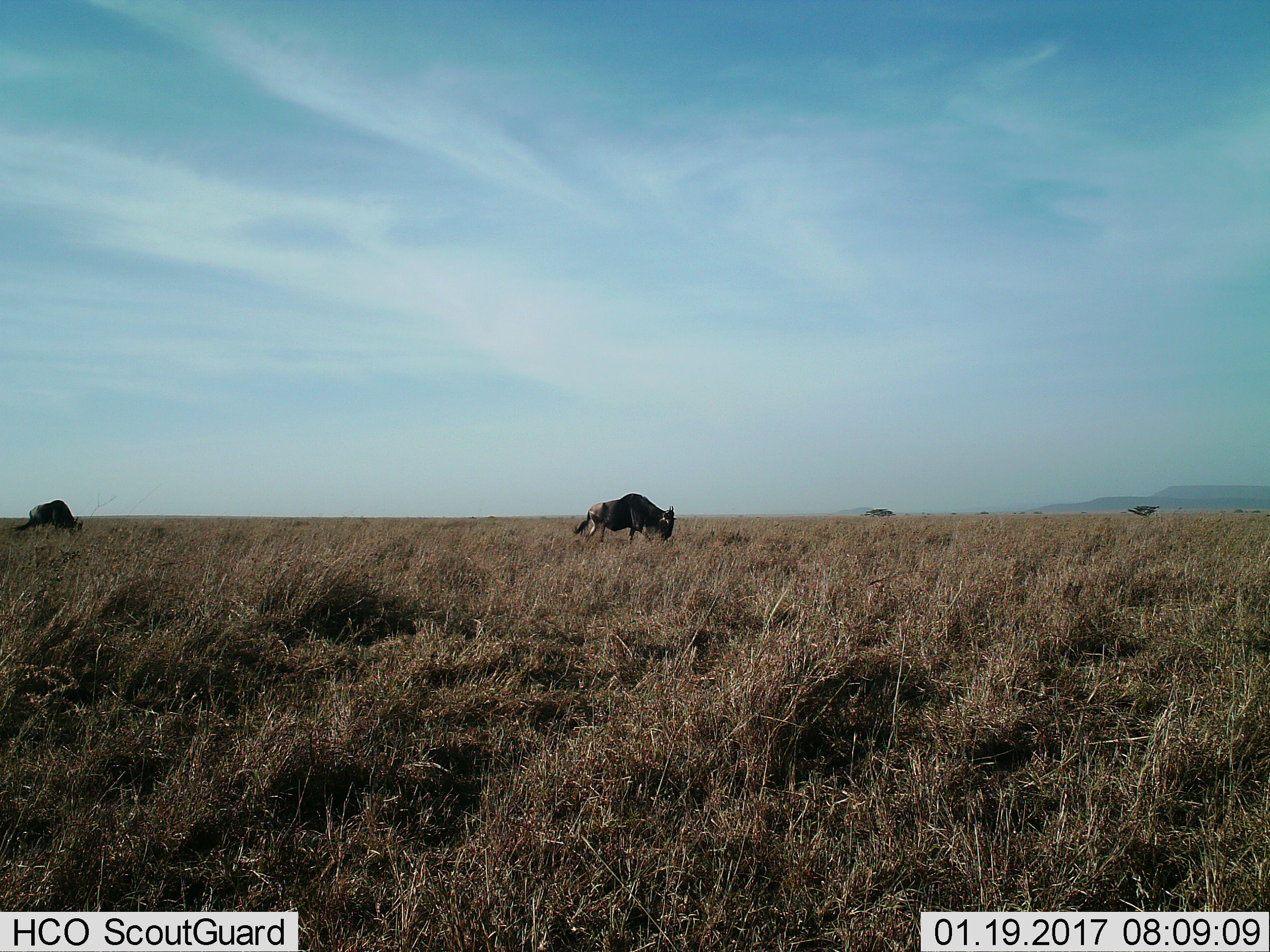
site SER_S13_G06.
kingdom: Animalia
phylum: Chordata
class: Mammalia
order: Artiodactyla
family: Bovidae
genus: Connochaetes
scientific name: Connochaetes taurinus taurinus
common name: blue wildebeest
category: wildebeestblue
Wildebeestblue (blue wildebeest) (Connochaetes taurinus taurinus), count 2. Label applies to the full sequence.